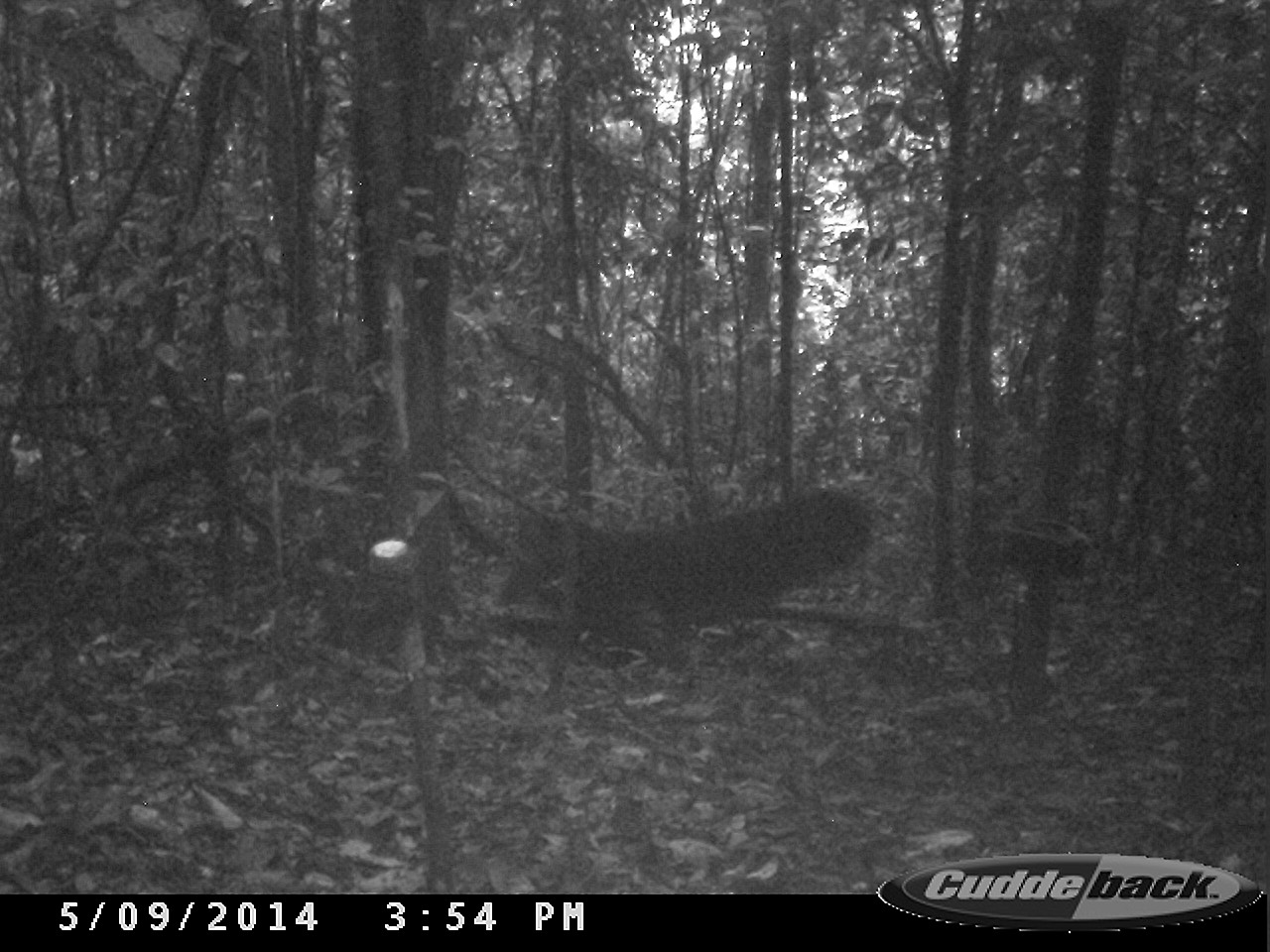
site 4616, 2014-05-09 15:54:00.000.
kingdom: Animalia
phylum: Chordata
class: Mammalia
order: Pilosa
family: Myrmecophagidae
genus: Myrmecophaga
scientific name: Myrmecophaga tridactyla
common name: giant anteater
Myrmecophaga tridactyla (giant anteater), count 1.